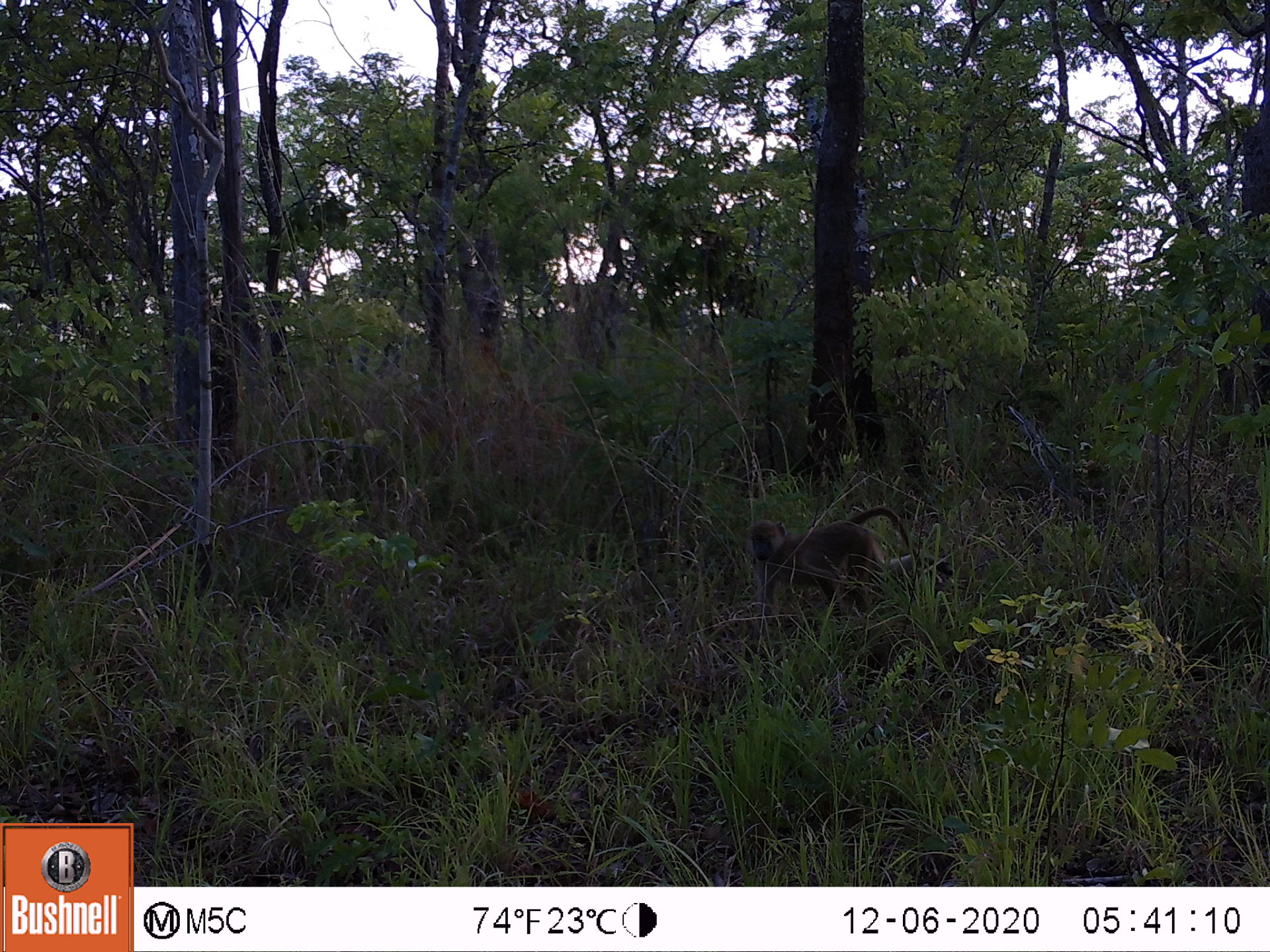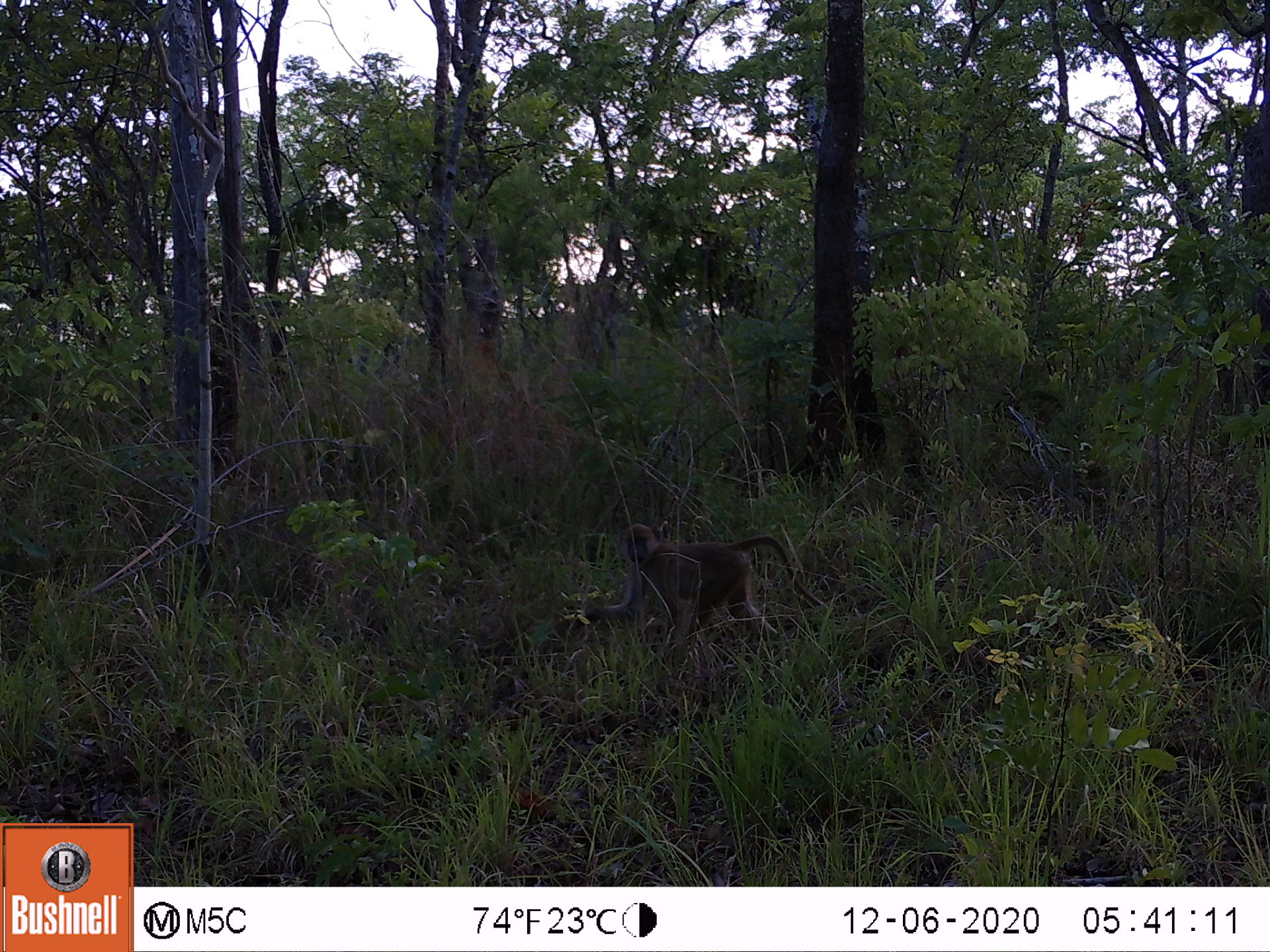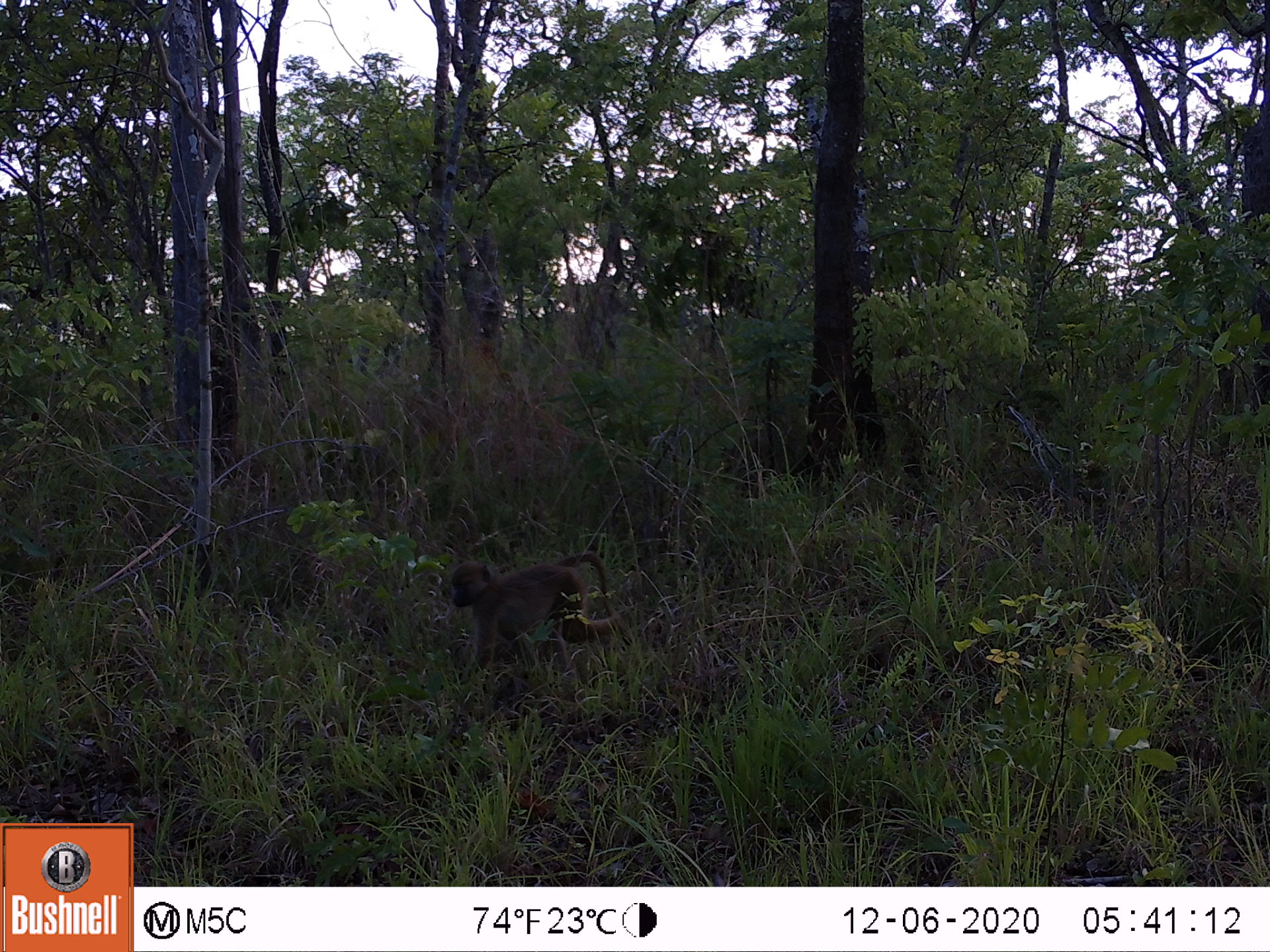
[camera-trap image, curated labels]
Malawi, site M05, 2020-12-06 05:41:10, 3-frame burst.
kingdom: Animalia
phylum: Chordata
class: Mammalia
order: Primates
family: Cercopithecidae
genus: Papio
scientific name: Papio cynocephalus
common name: yellow baboon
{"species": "yellow baboon (Papio cynocephalus)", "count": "1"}